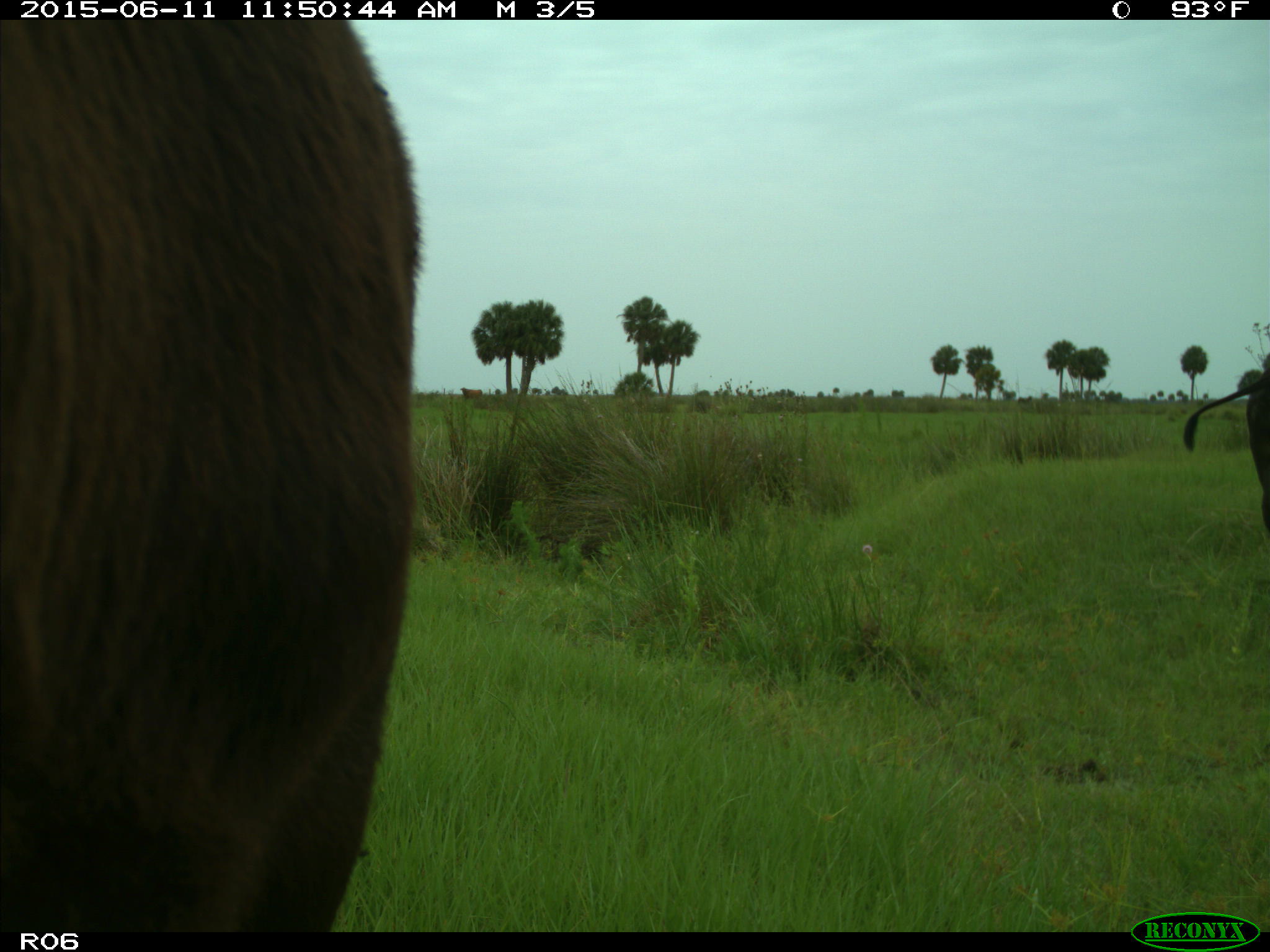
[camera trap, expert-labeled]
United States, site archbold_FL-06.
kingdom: Animalia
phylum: Chordata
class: Mammalia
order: Artiodactyla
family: Bovidae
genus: Bos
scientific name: Bos taurus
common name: domestic cow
Bos taurus (domestic cow).